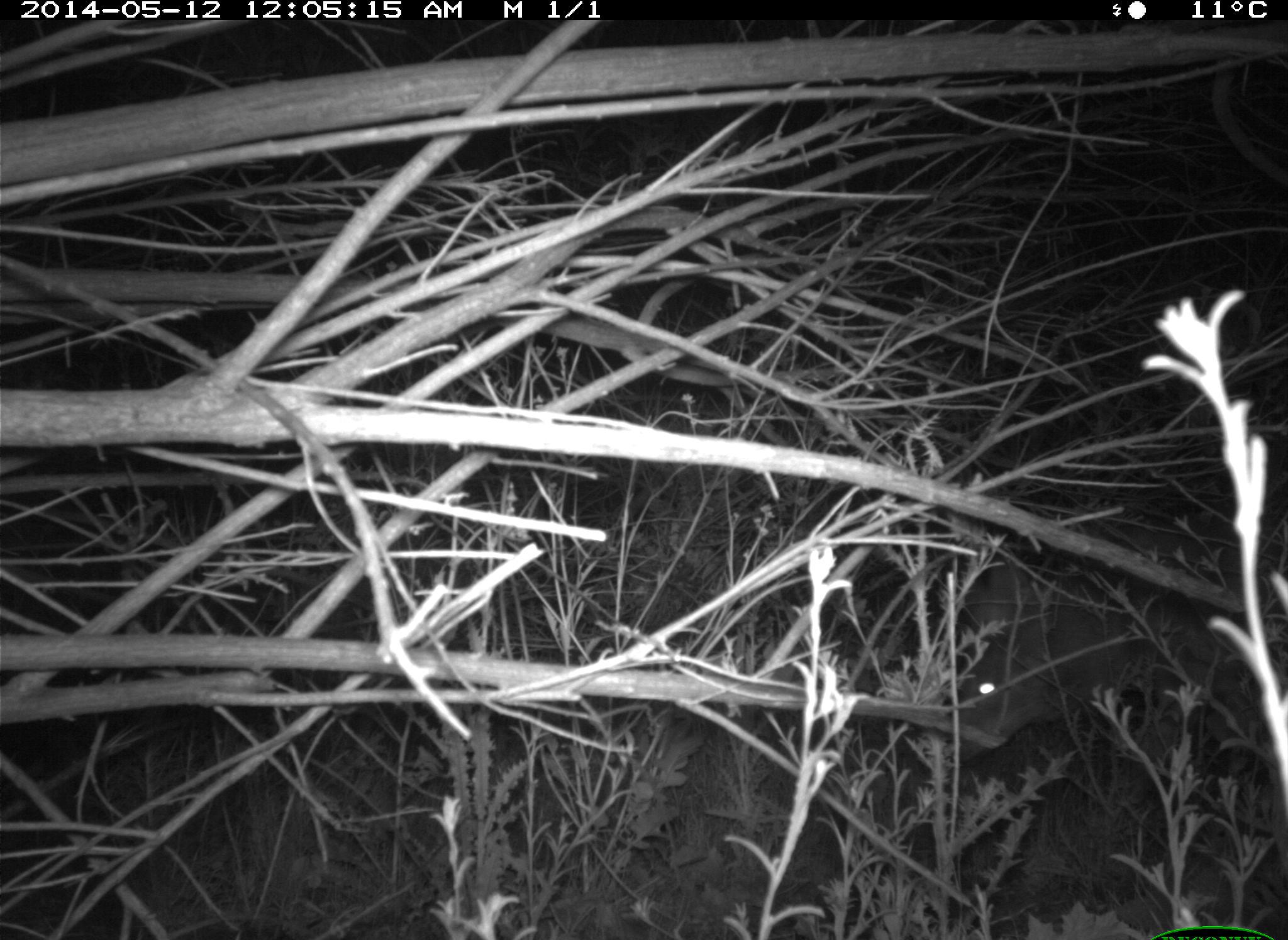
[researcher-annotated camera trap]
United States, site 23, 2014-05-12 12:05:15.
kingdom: Animalia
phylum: Chordata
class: Mammalia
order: Carnivora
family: Canidae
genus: Canis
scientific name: Canis latrans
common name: coyote